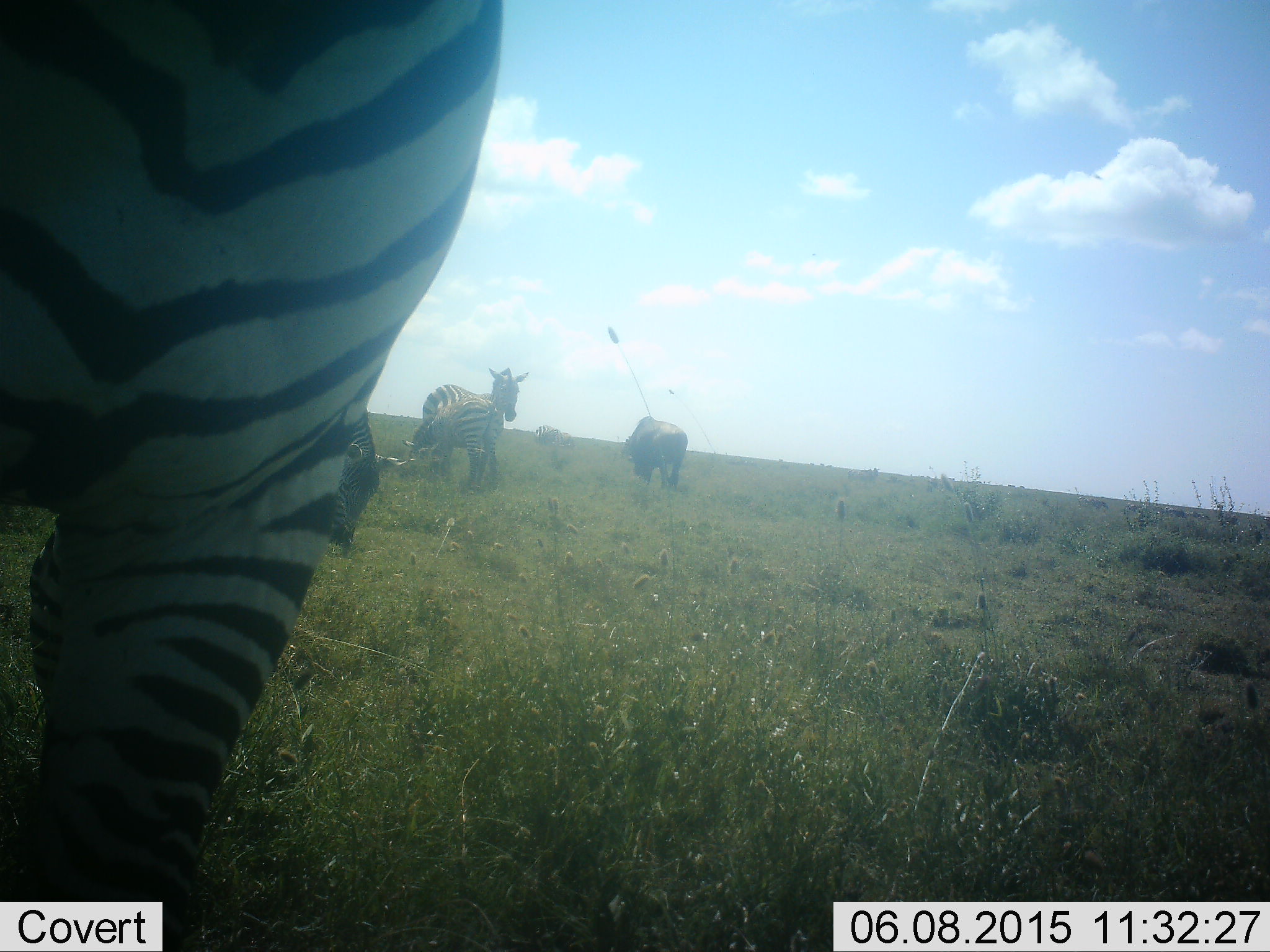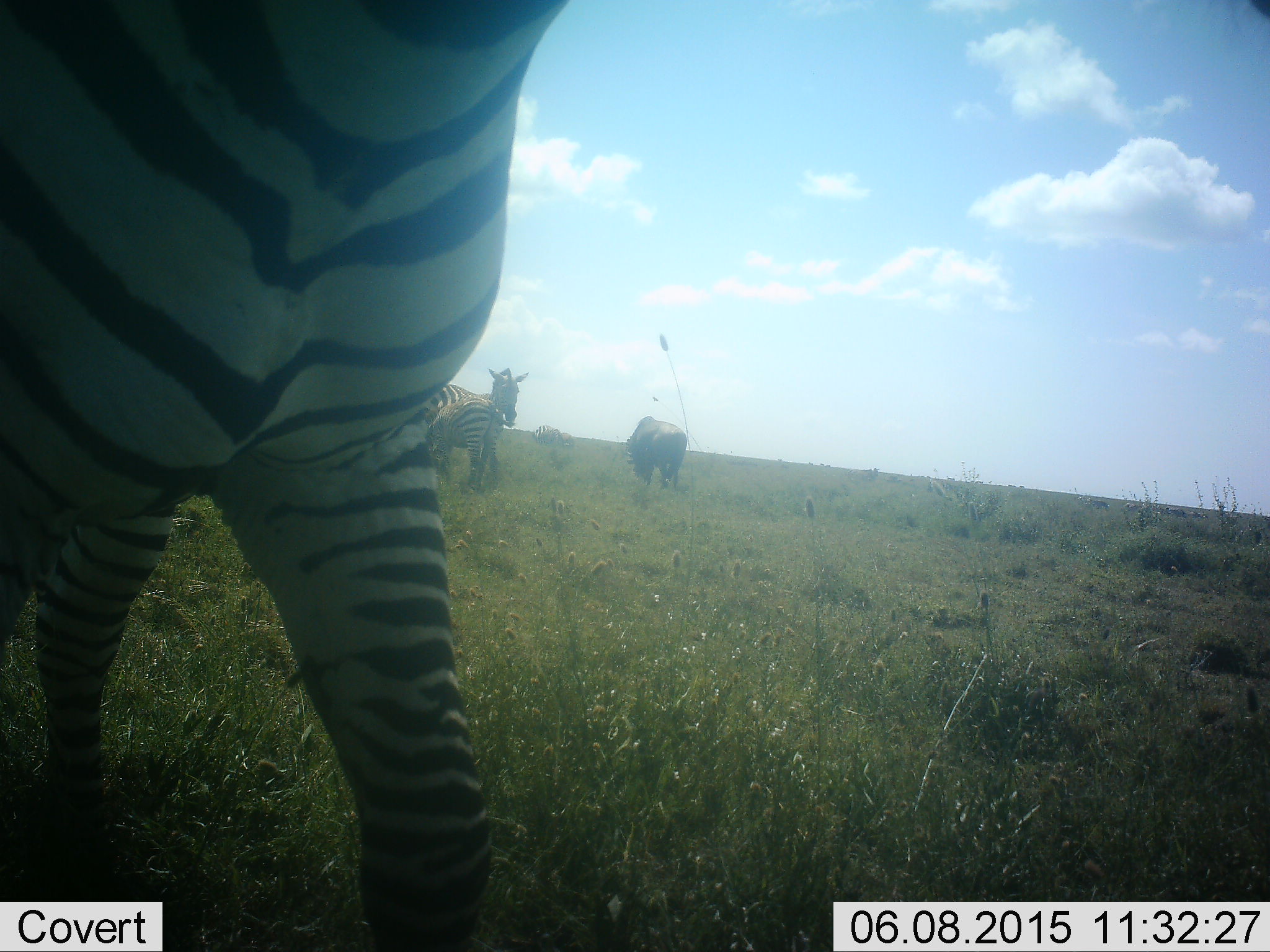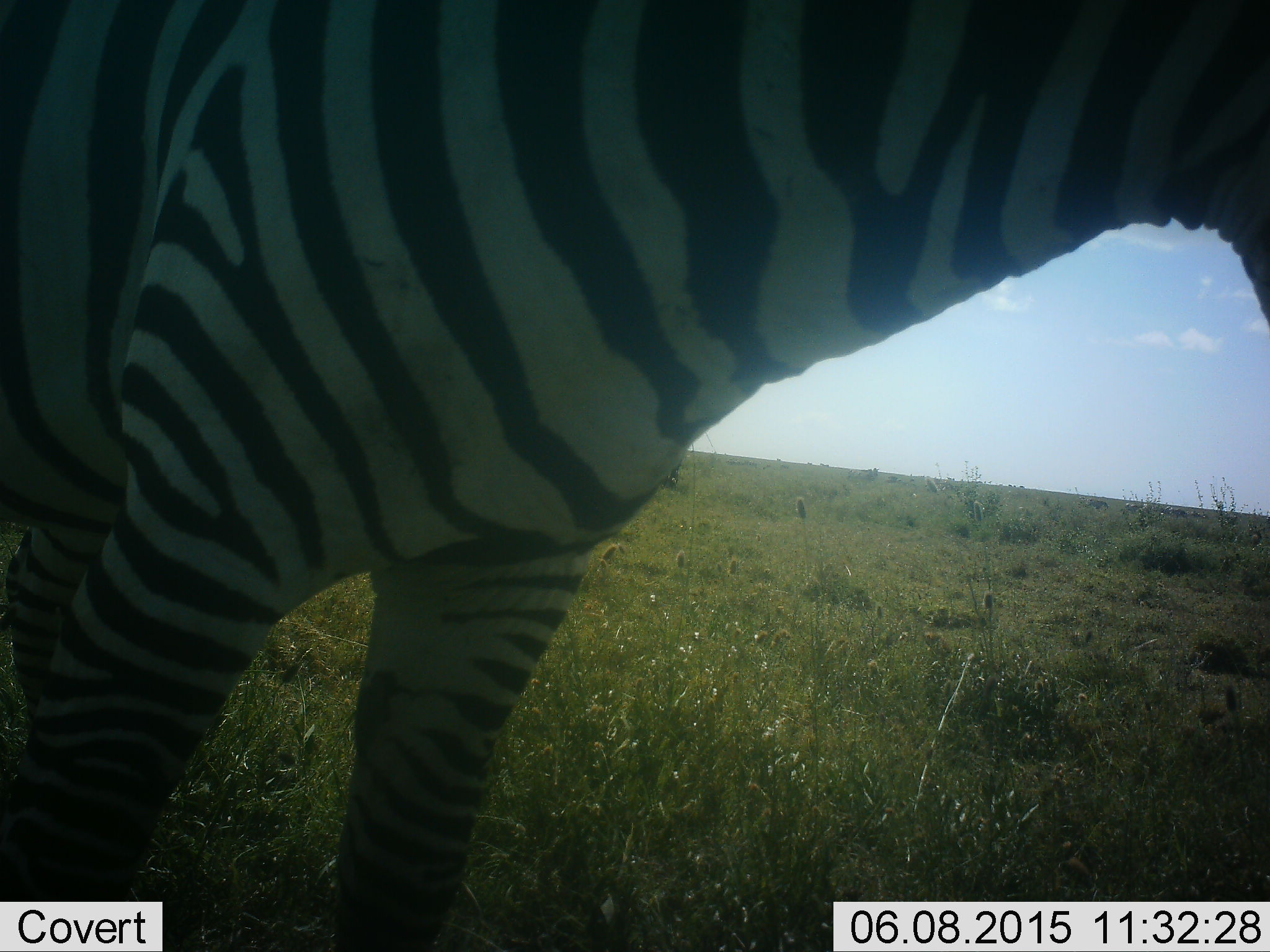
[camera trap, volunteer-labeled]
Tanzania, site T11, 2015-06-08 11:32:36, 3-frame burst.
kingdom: Animalia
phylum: Chordata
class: Mammalia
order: Artiodactyla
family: Bovidae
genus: Connochaetes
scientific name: Connochaetes taurinus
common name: blue wildebeest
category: wildebeest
Wildebeest (blue wildebeest) (Connochaetes taurinus), count 1. Behavior (volunteer vote fractions): standing 0%, resting 0%, moving 0%, interacting 0%. Young present (vote fraction): 0%. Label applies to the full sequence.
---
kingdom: Animalia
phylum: Chordata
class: Mammalia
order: Perissodactyla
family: Equidae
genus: Equus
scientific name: Equus quagga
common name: plains zebra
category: zebra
Zebra (plains zebra) (Equus quagga), count 3. Behavior (volunteer vote fractions): standing 82%, resting 0%, moving 53%, interacting 0%. Young present (vote fraction): 18%. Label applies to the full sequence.